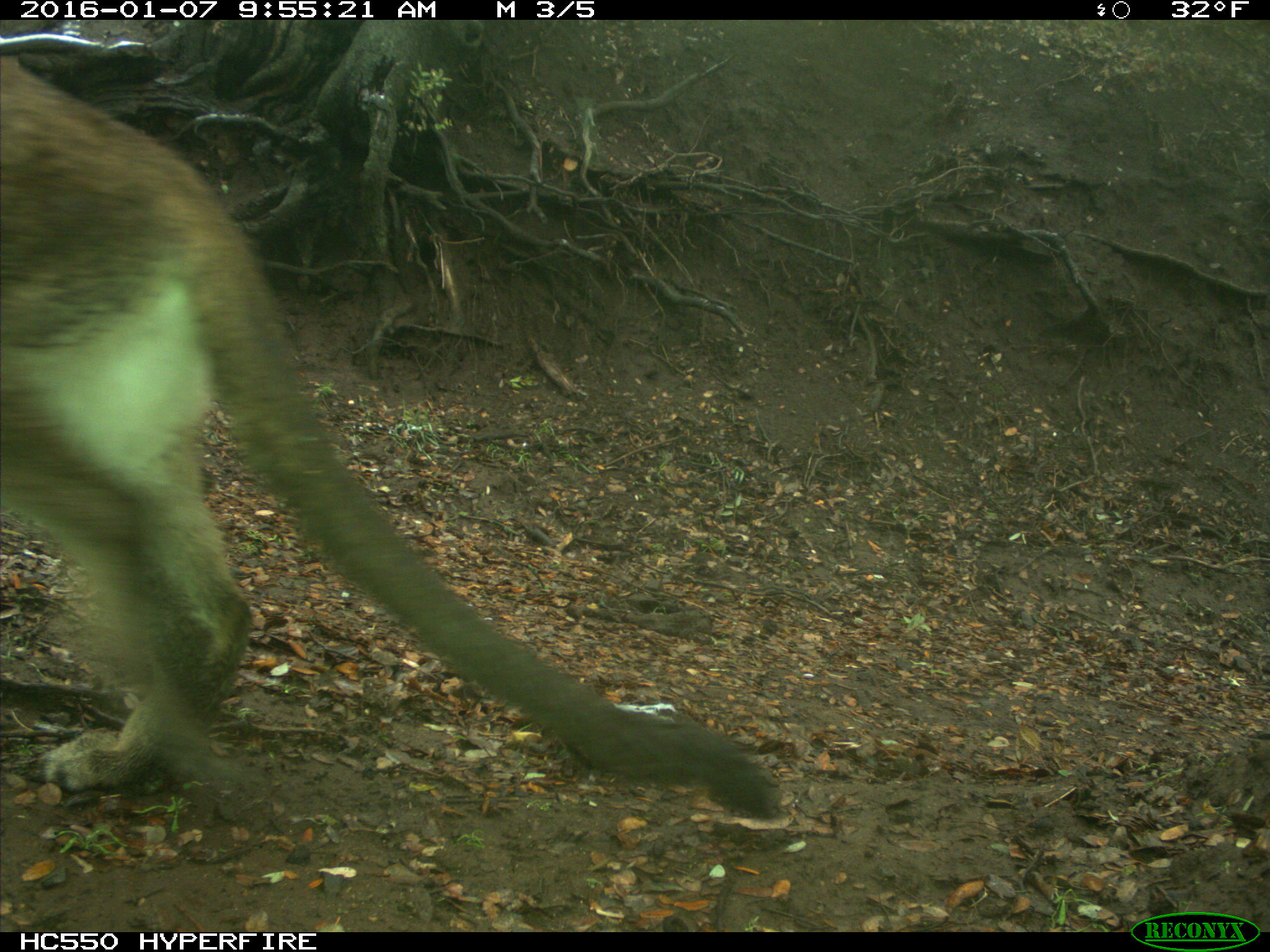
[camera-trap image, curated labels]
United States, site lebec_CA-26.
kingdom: Animalia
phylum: Chordata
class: Mammalia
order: Carnivora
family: Felidae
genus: Puma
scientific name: Puma concolor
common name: mountain lion